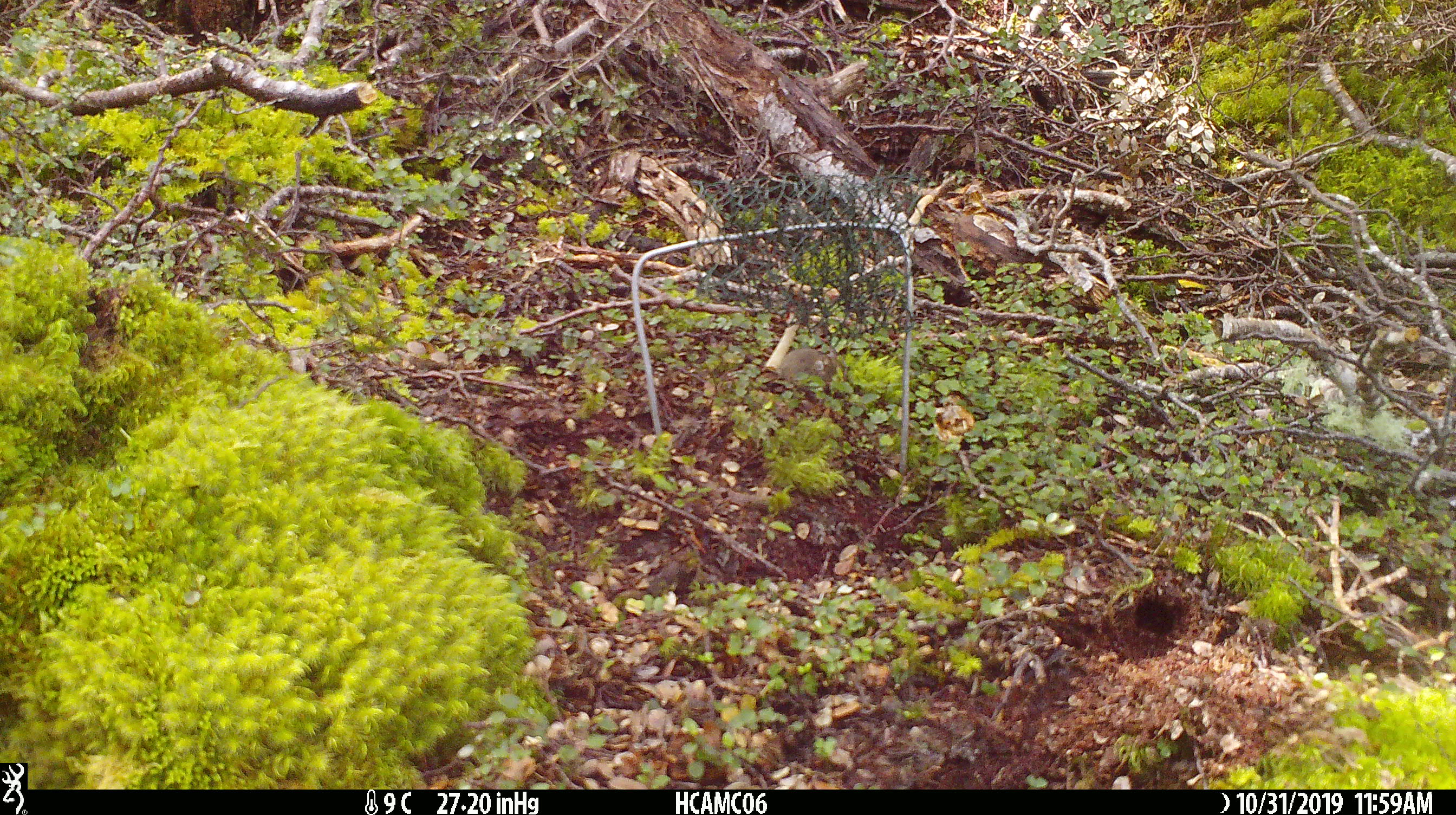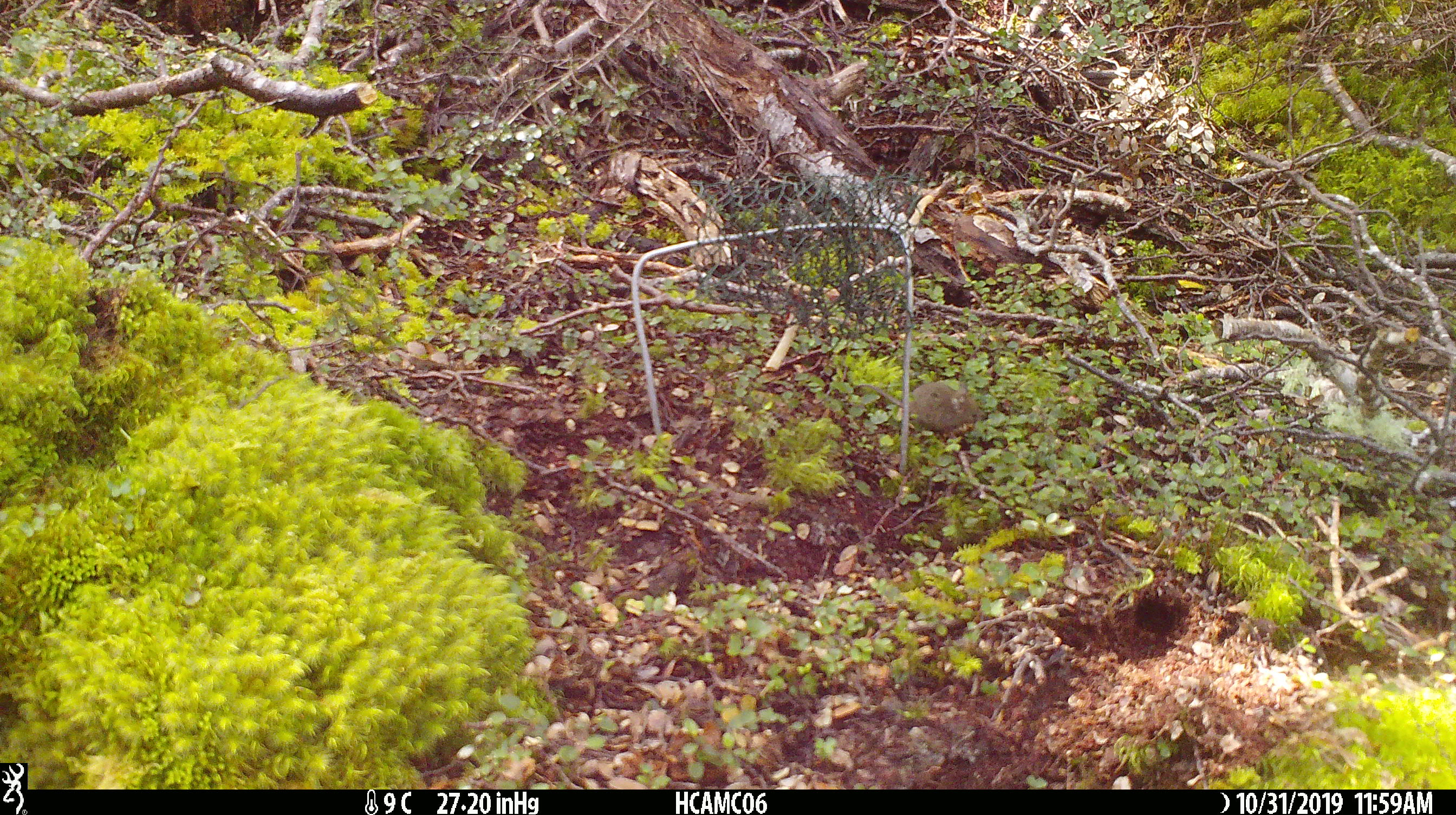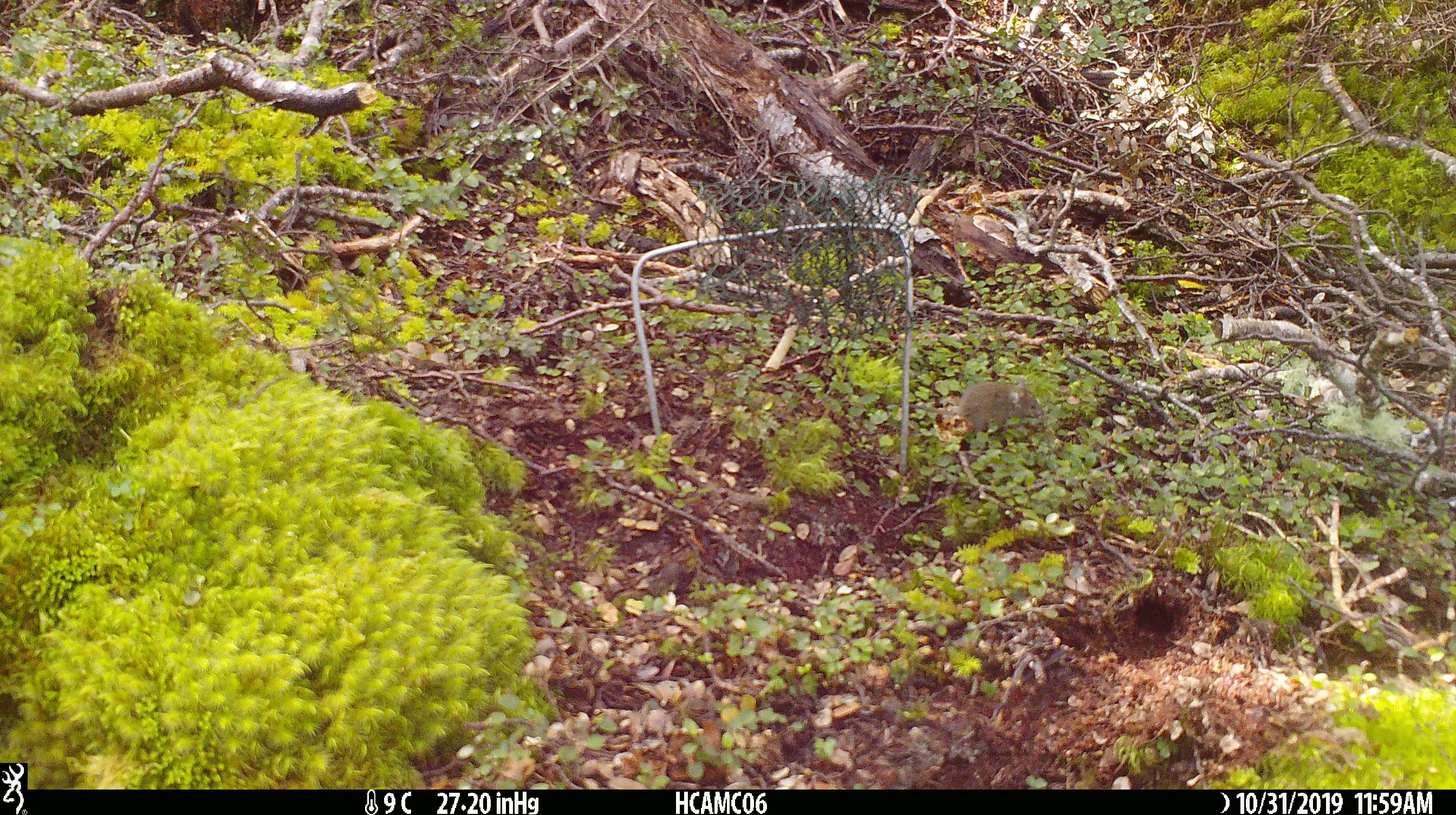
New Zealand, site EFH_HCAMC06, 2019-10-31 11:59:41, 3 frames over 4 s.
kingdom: Animalia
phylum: Chordata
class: Mammalia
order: Rodentia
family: Muridae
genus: Mus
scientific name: Mus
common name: mouse